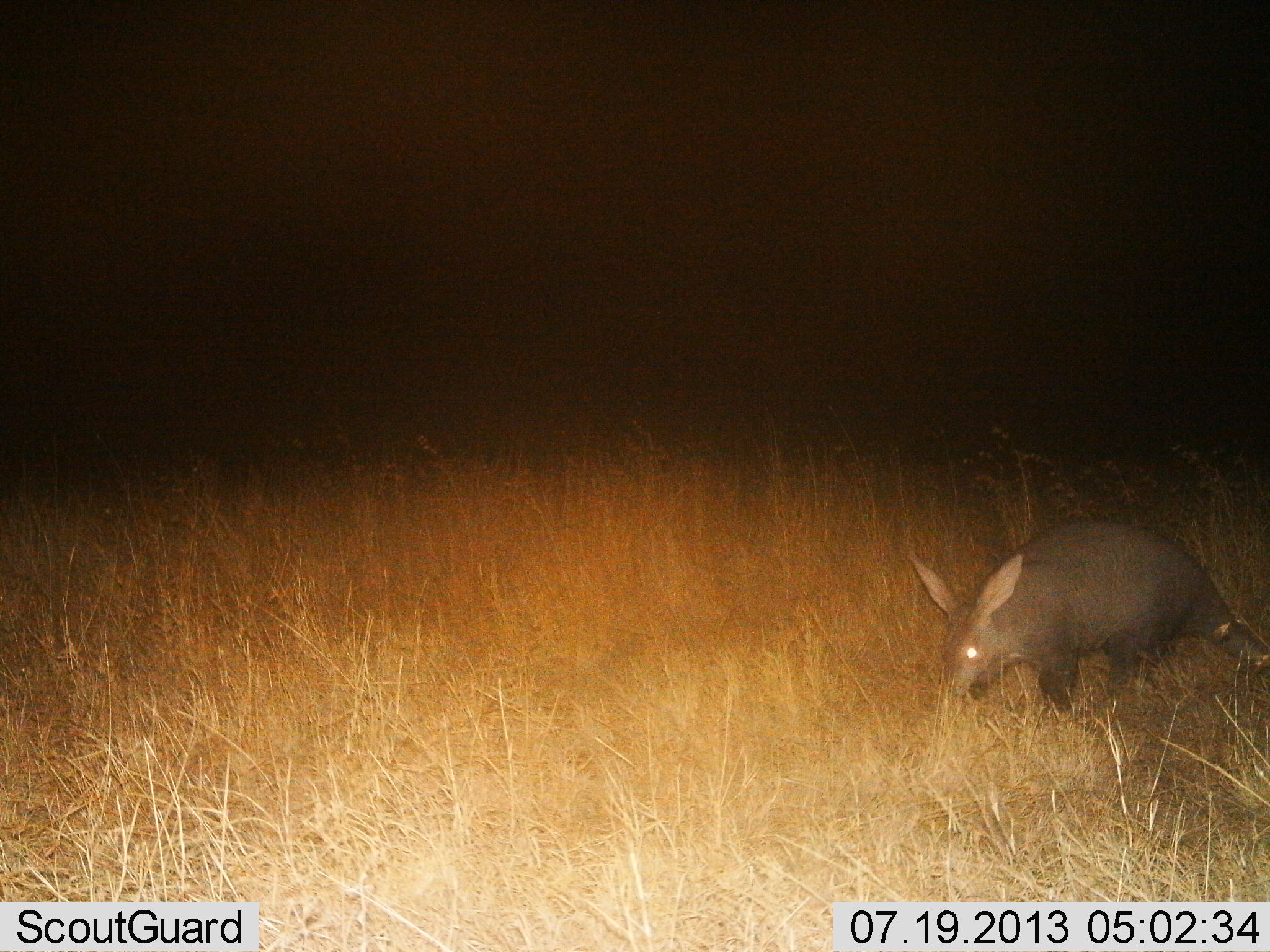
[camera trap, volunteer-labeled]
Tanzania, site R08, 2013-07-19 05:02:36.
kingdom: Animalia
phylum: Chordata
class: Mammalia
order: Tubulidentata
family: Orycteropodidae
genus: Orycteropus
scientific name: Orycteropus afer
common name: aardvark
Aardvark (Orycteropus afer), count 1. Behavior (volunteer vote fractions): standing 60%, resting 0%, moving 10%, interacting 0%. Young present (vote fraction): 0%. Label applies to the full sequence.